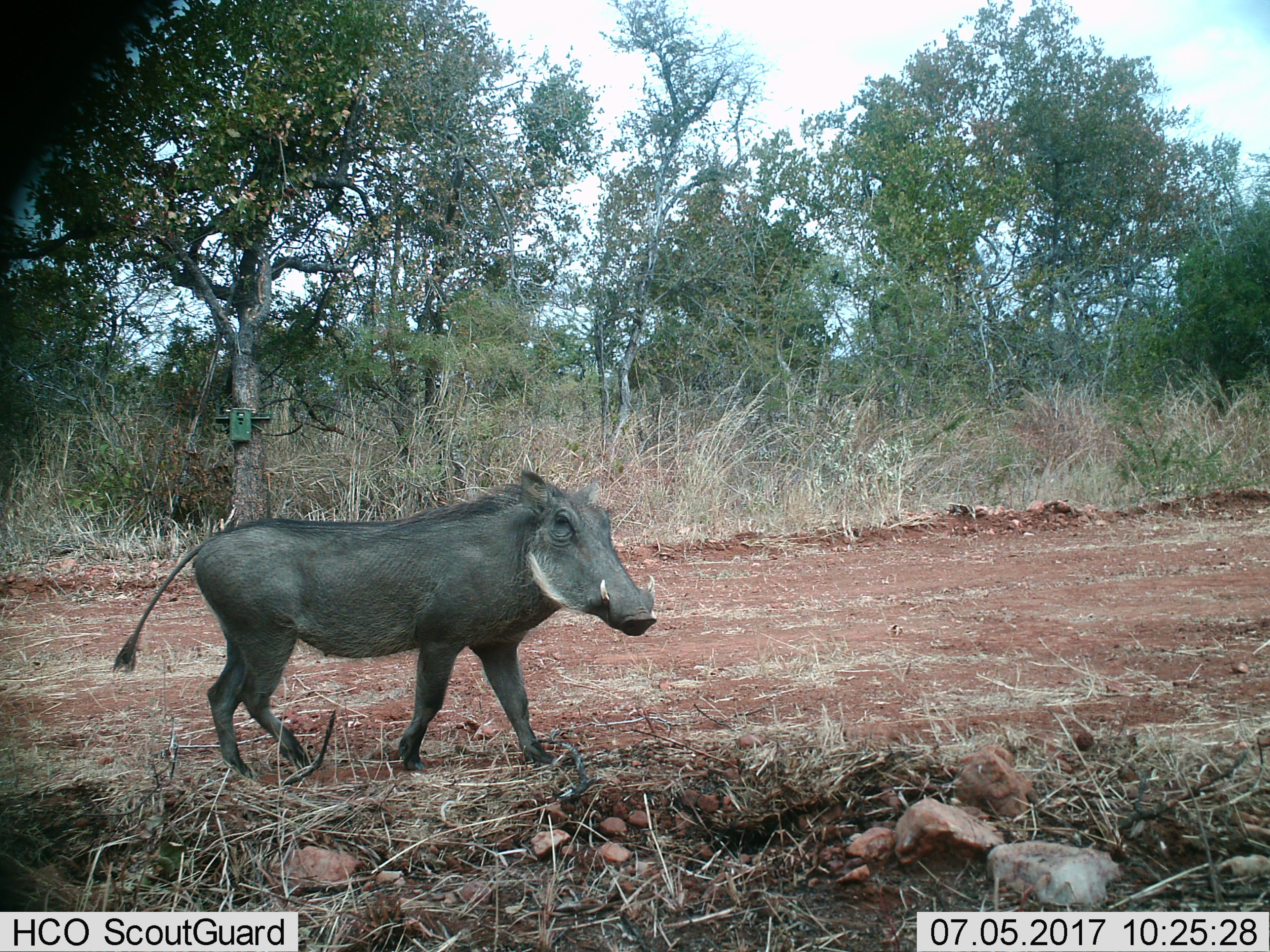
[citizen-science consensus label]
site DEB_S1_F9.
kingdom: Animalia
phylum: Chordata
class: Mammalia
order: Artiodactyla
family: Suidae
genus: Phacochoerus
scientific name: Phacochoerus africanus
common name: warthog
Warthog (Phacochoerus africanus), count 1. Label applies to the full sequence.